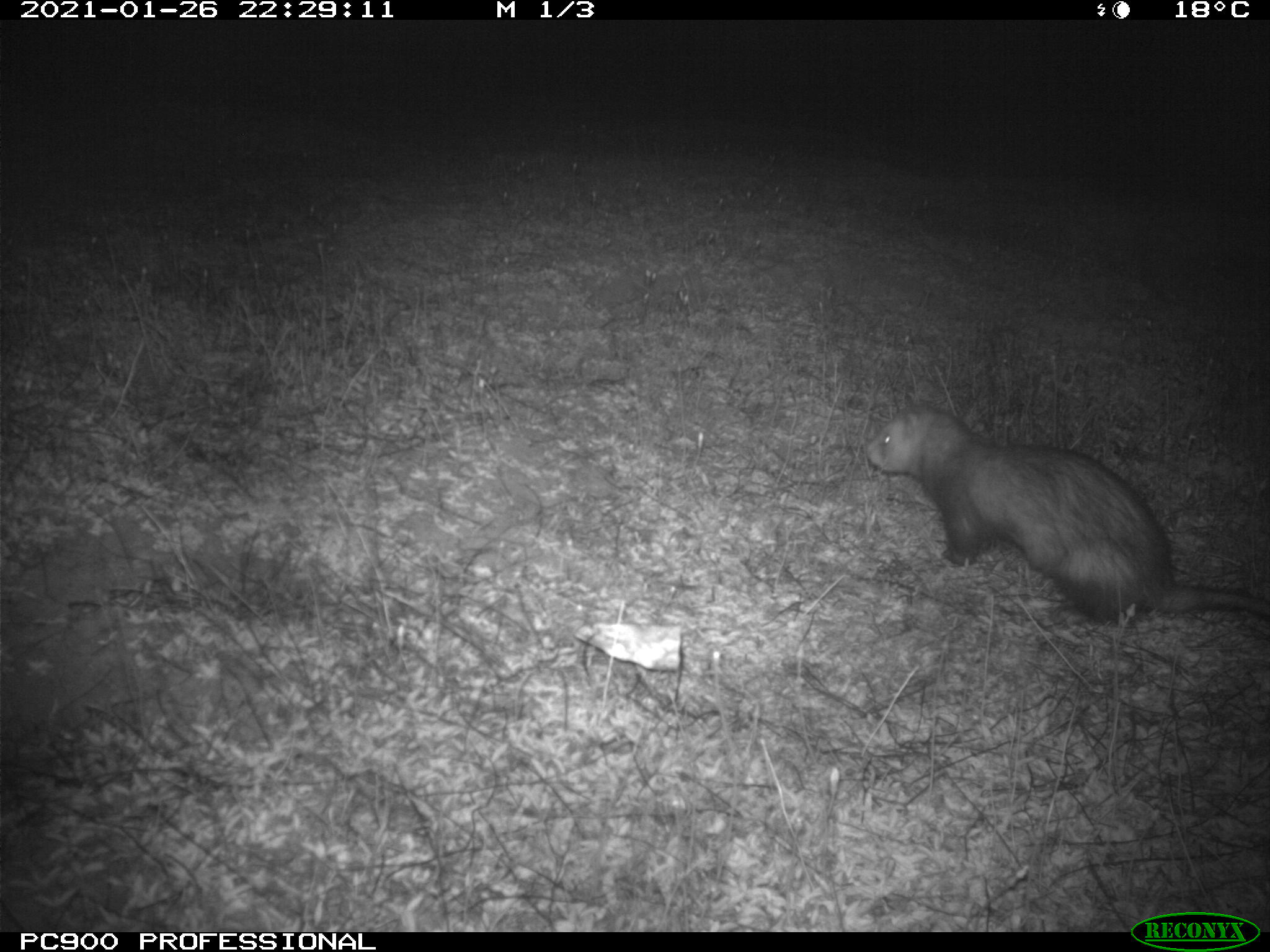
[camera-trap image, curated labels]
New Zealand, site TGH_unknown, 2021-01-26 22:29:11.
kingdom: Animalia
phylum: Chordata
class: Mammalia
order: Carnivora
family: Mustelidae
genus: Mustela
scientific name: Mustela furo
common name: ferret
Ferret (Mustela furo).